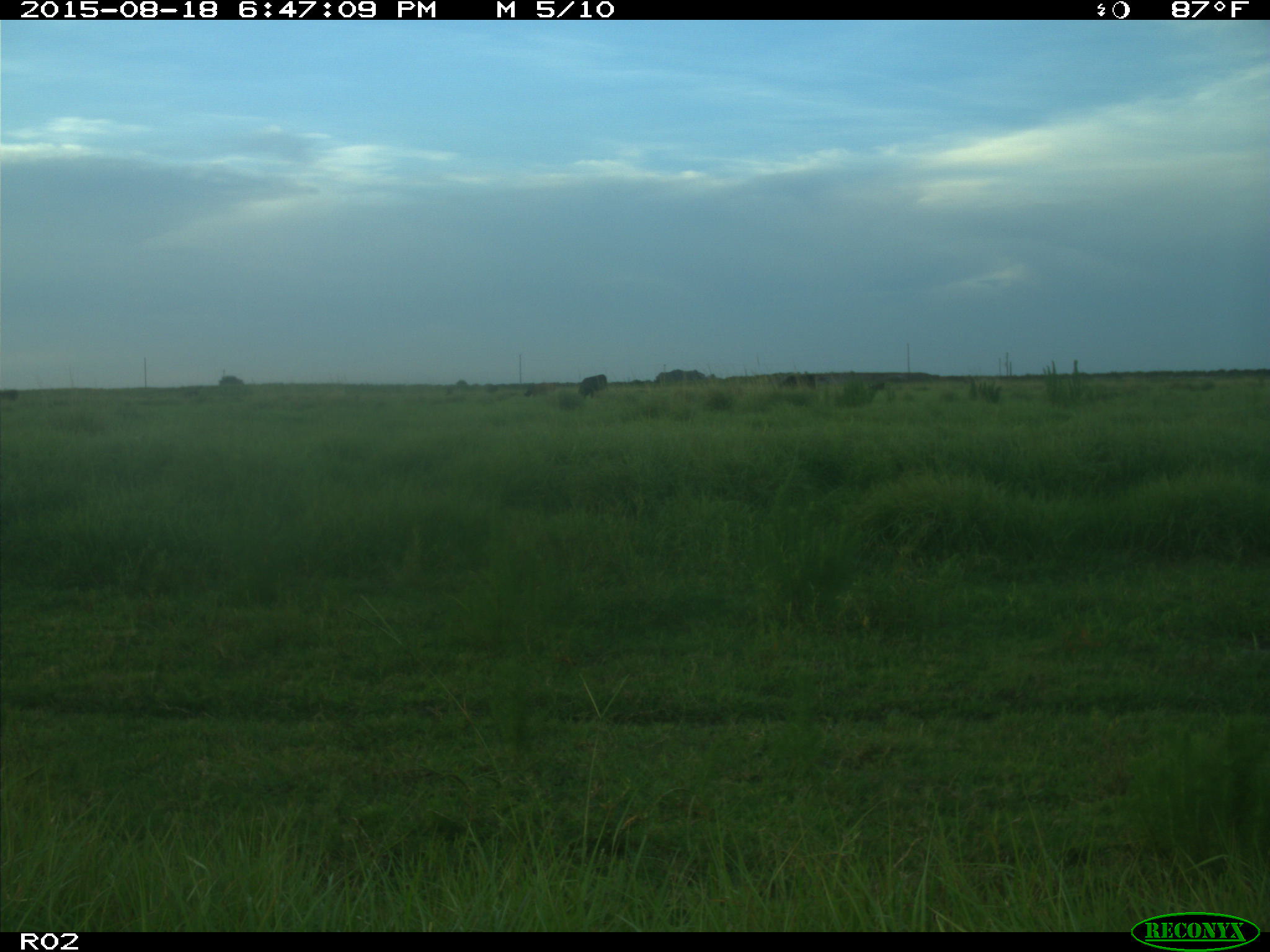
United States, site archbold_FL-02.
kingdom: Animalia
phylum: Chordata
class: Mammalia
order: Artiodactyla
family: Bovidae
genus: Bos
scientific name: Bos taurus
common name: domestic cow